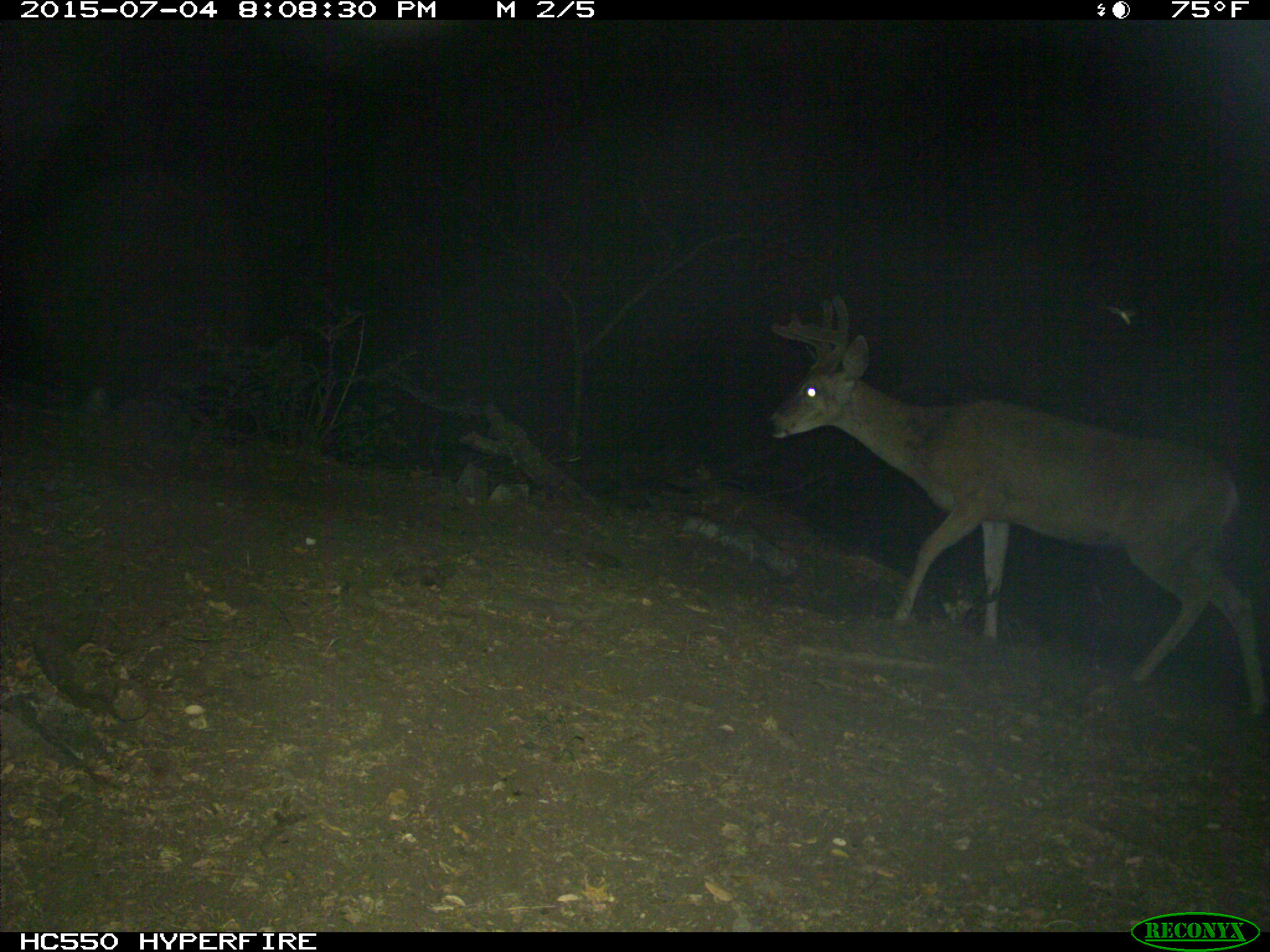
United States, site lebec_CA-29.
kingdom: Animalia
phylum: Chordata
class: Mammalia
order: Artiodactyla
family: Cervidae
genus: Odocoileus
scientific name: Odocoileus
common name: deer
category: unidentified deer